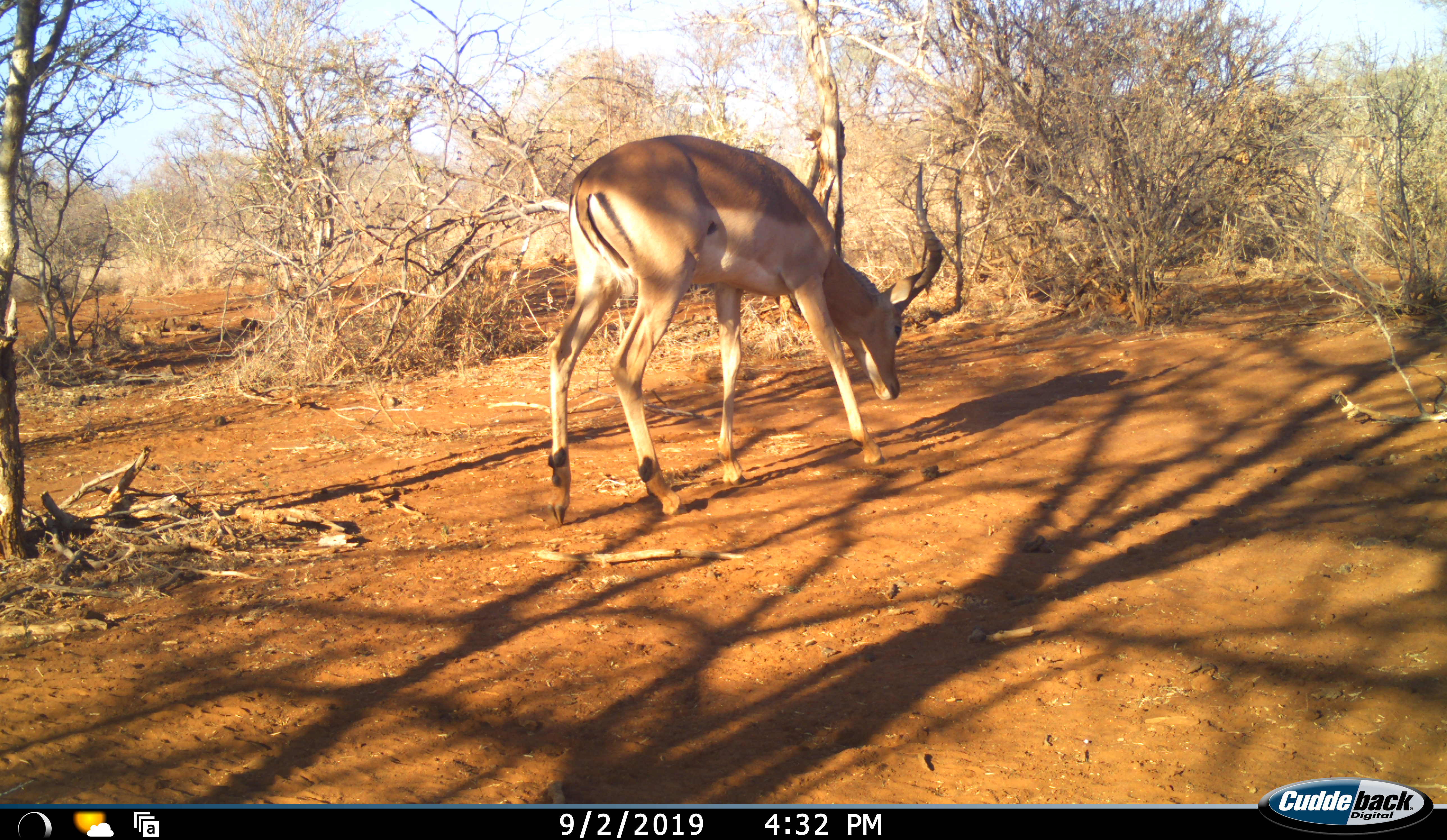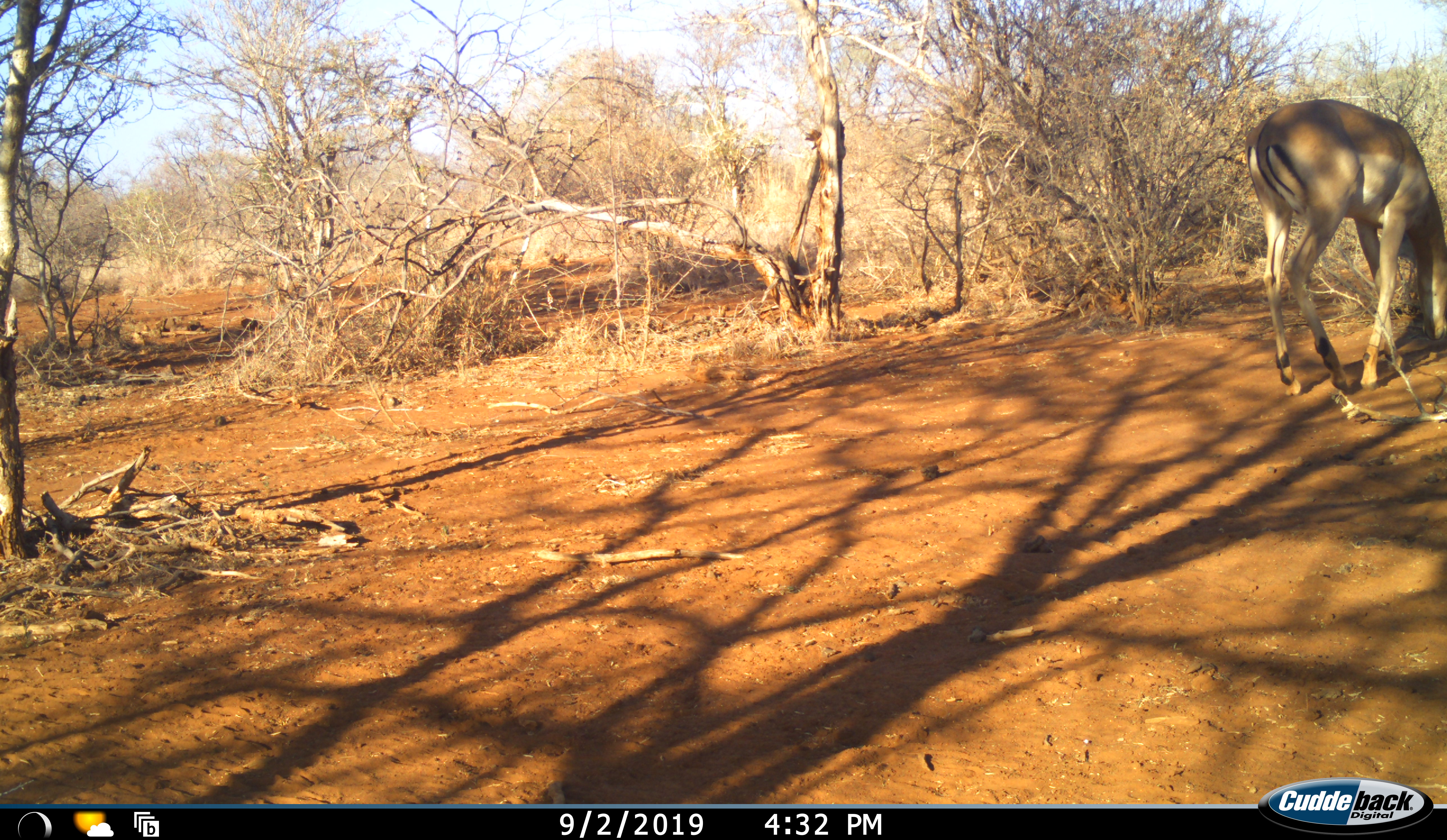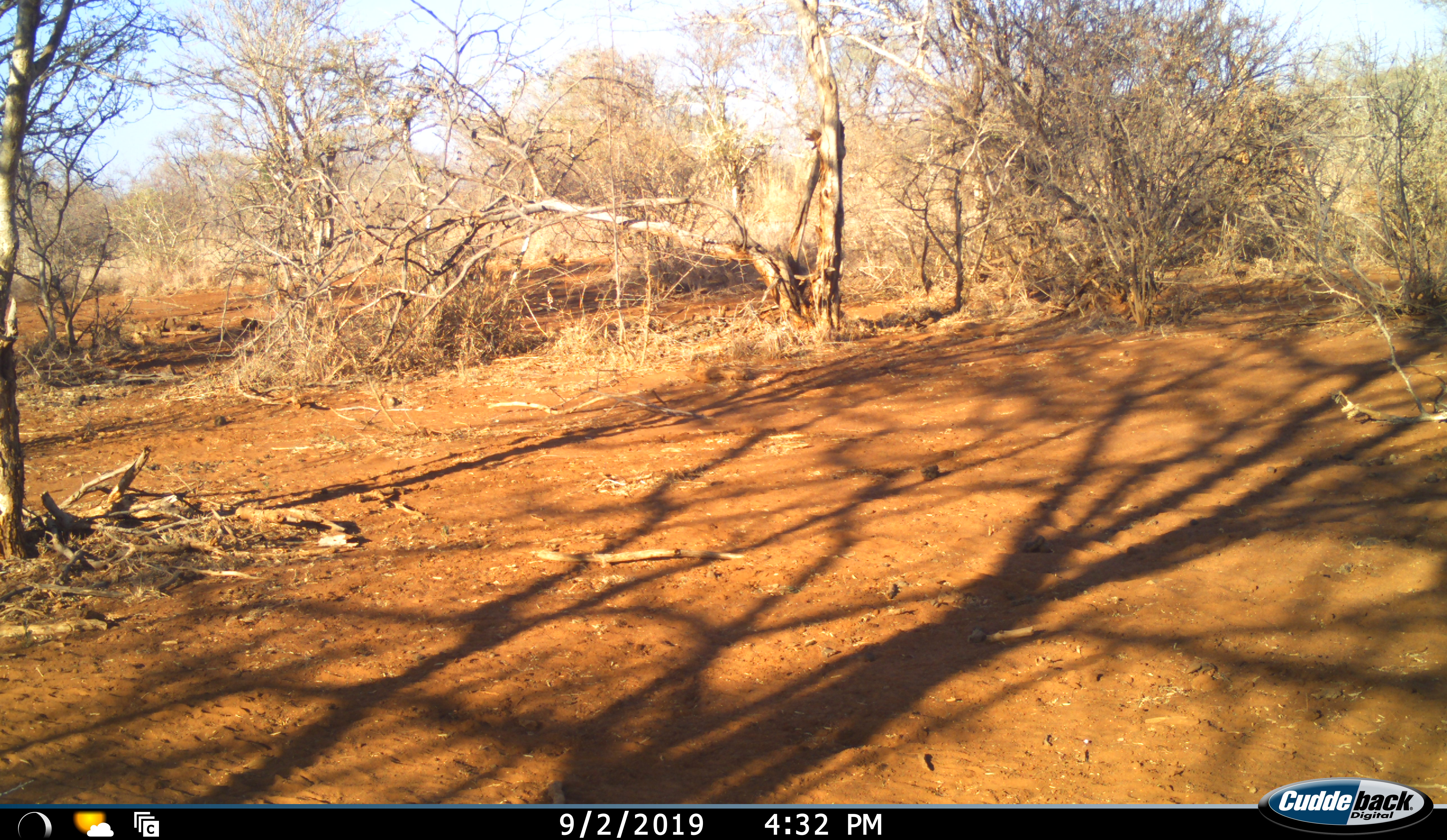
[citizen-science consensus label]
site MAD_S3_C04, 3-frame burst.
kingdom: Animalia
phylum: Chordata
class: Mammalia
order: Artiodactyla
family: Bovidae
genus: Aepyceros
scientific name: Aepyceros melampus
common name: impala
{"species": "impala (Aepyceros melampus)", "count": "1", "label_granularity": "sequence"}